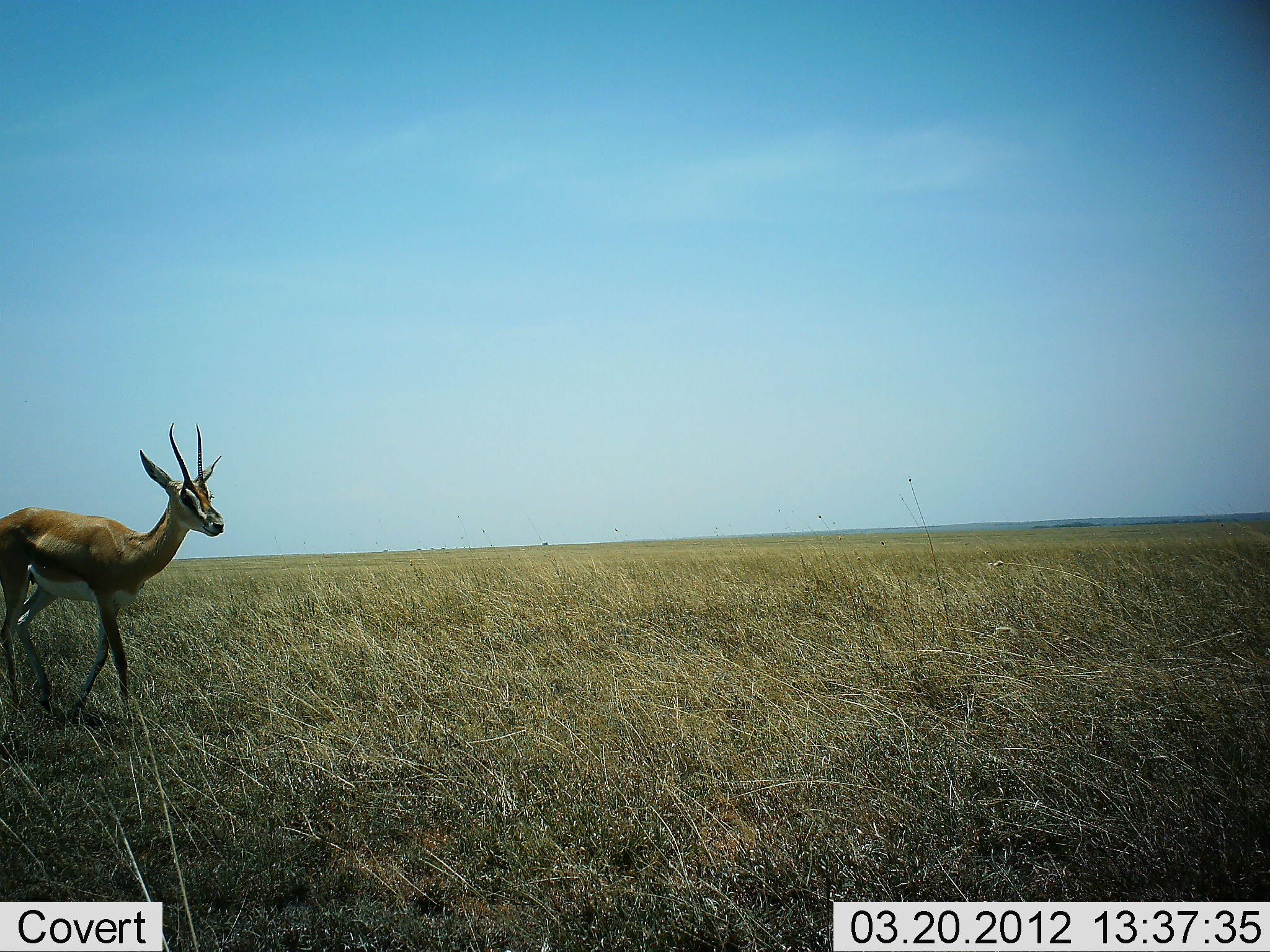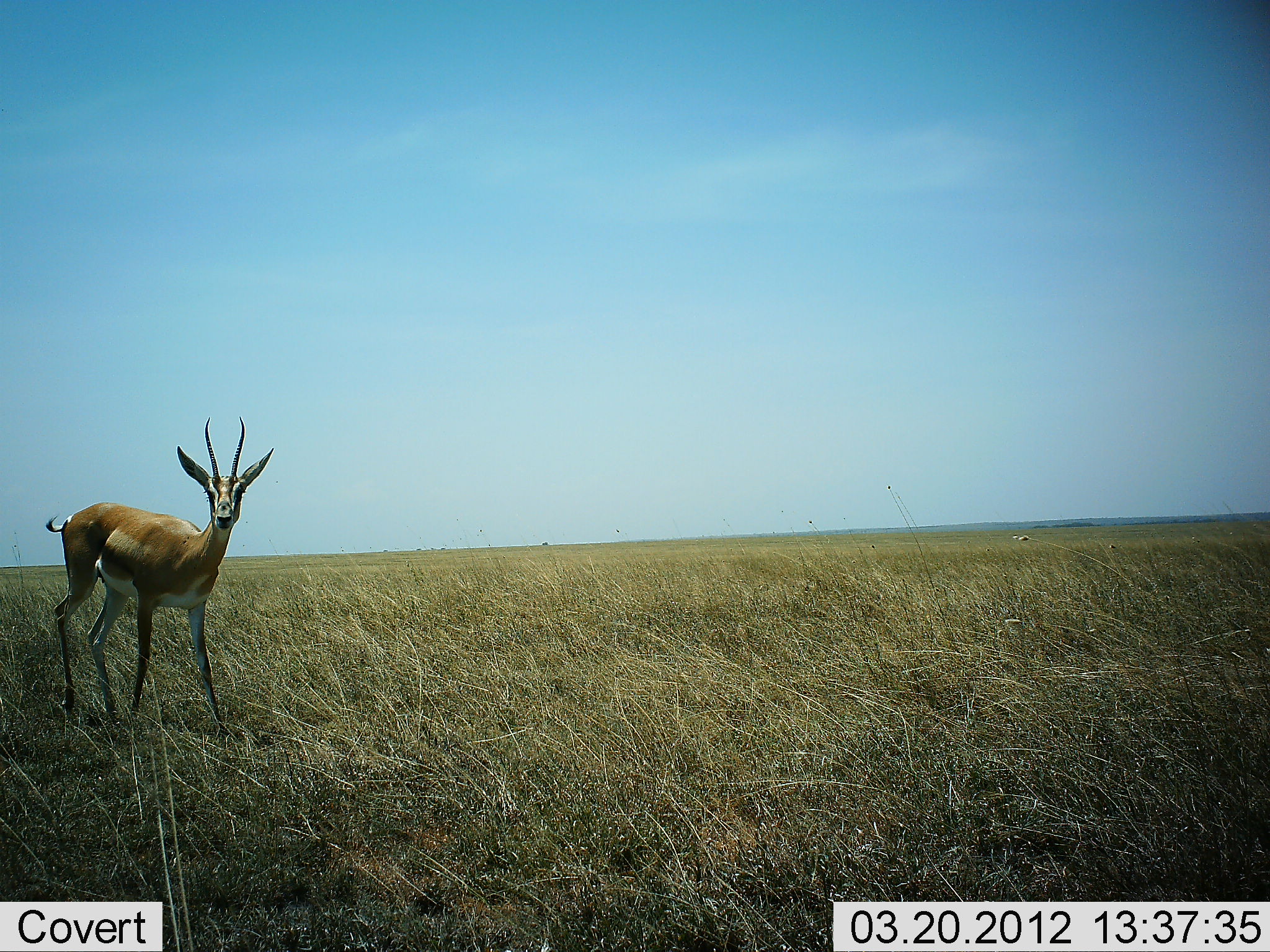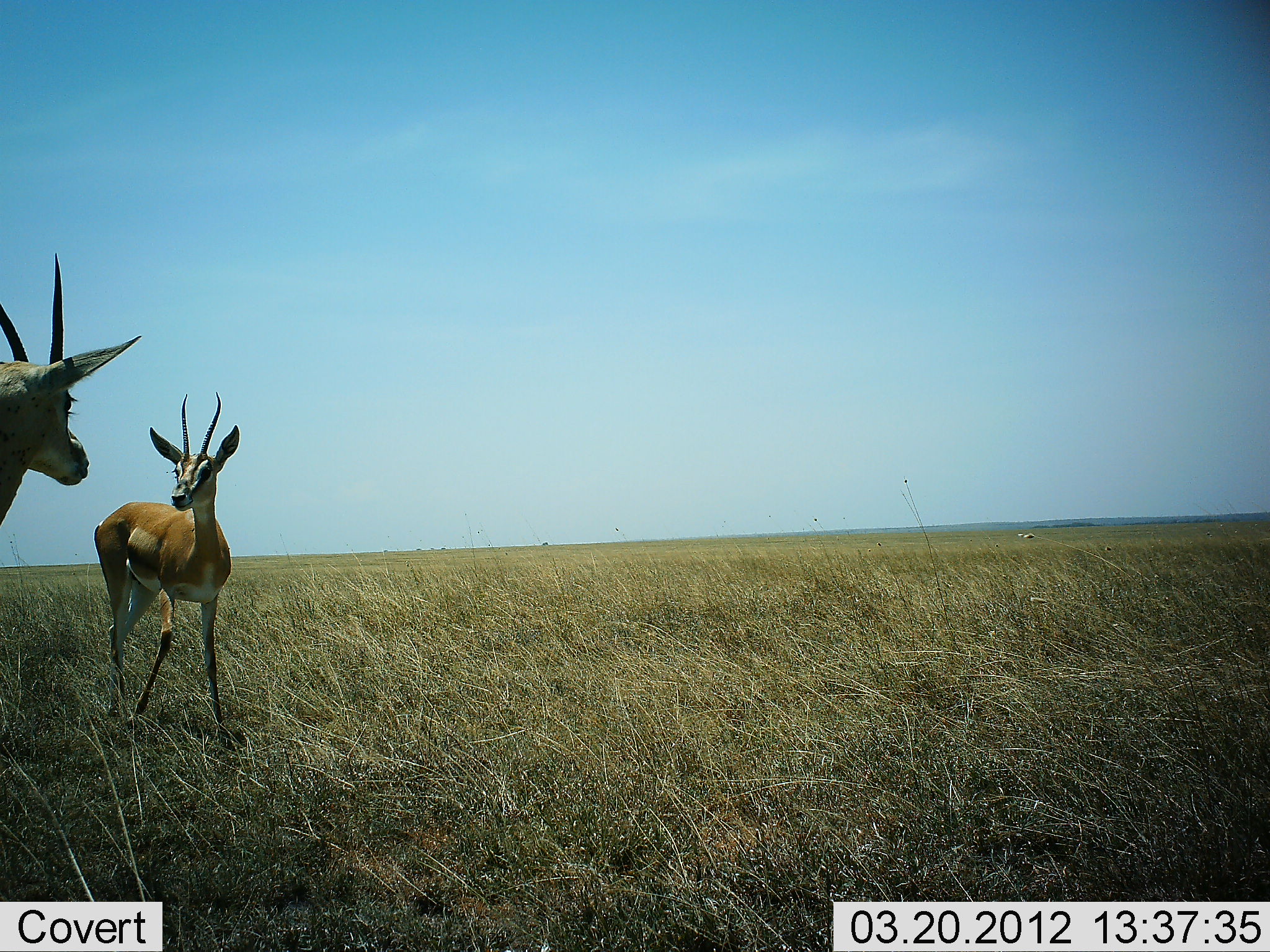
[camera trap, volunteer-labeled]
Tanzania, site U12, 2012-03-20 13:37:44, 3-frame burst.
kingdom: Animalia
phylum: Chordata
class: Mammalia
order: Artiodactyla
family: Bovidae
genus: Nanger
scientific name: Nanger granti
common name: grant's gazelle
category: gazellegrants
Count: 2.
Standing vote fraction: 13%.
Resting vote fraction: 0%.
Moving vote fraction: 87%.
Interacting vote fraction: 13%.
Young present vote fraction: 0%.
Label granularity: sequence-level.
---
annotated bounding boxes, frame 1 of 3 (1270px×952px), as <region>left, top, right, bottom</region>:
animal: <region>0, 423, 228, 729</region>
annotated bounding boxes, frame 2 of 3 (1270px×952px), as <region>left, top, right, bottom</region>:
animal: <region>42, 418, 275, 735</region>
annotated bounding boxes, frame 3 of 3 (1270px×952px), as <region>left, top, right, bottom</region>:
animal: <region>93, 392, 251, 750</region>; <region>0, 253, 142, 595</region>